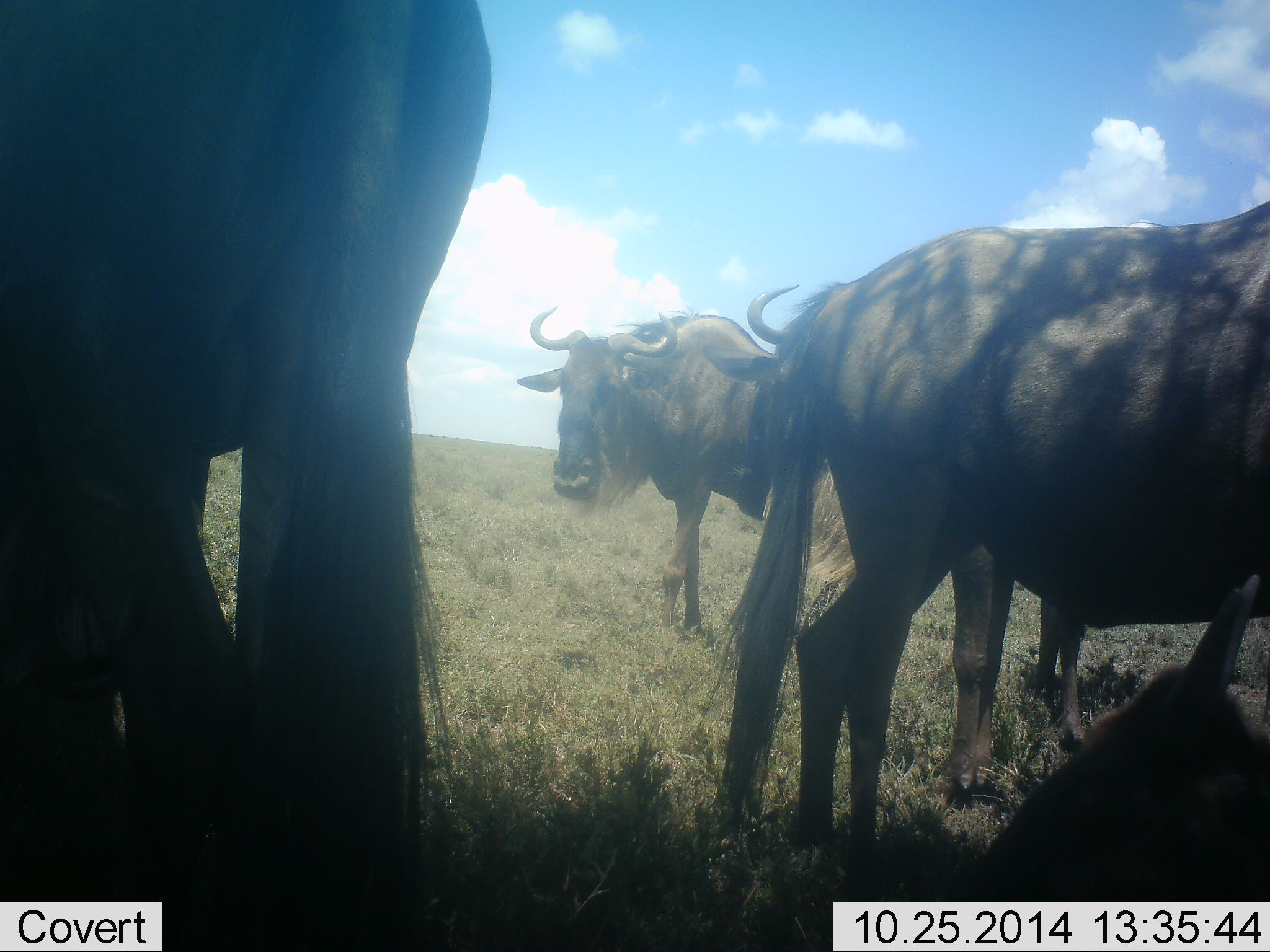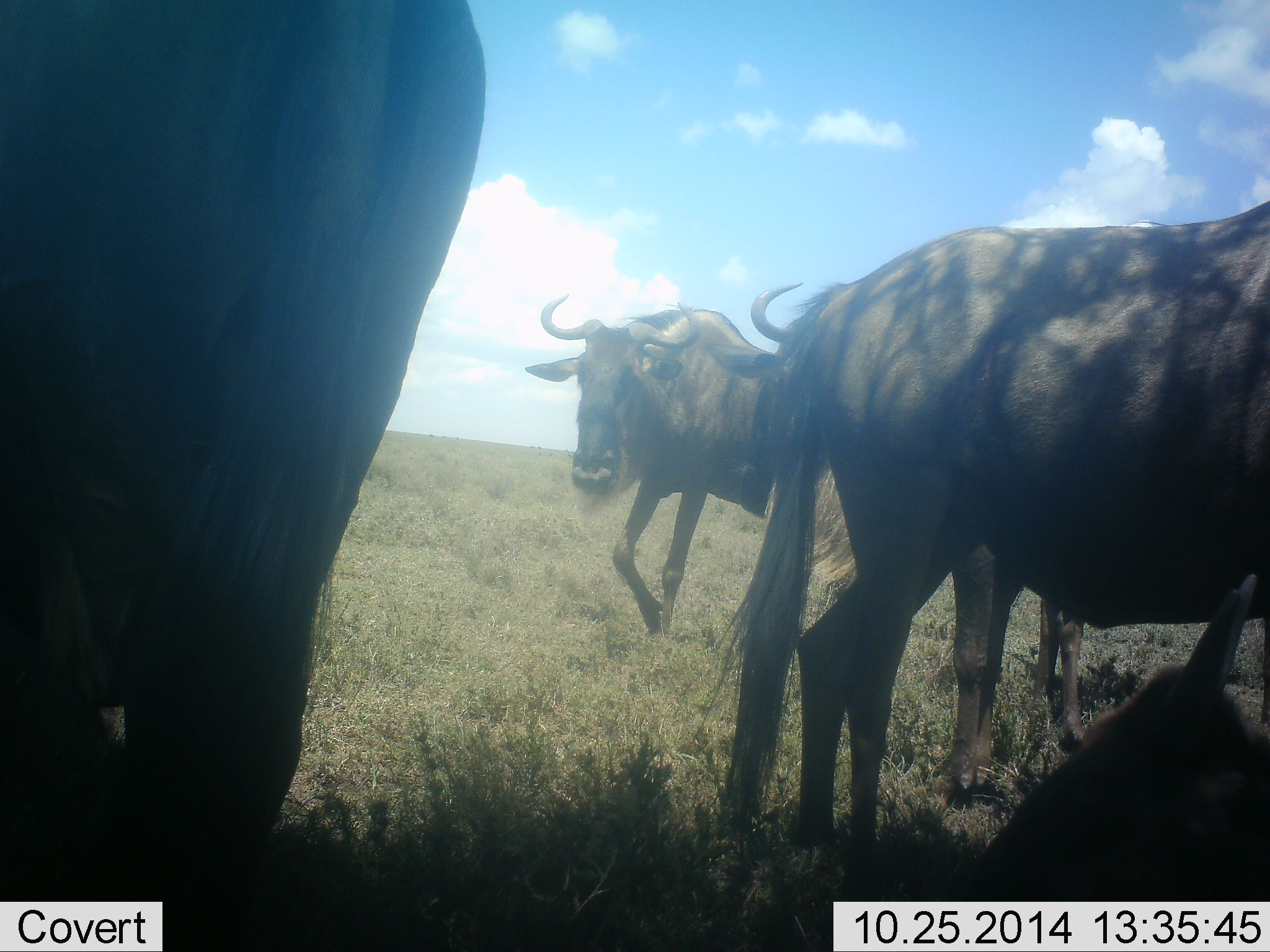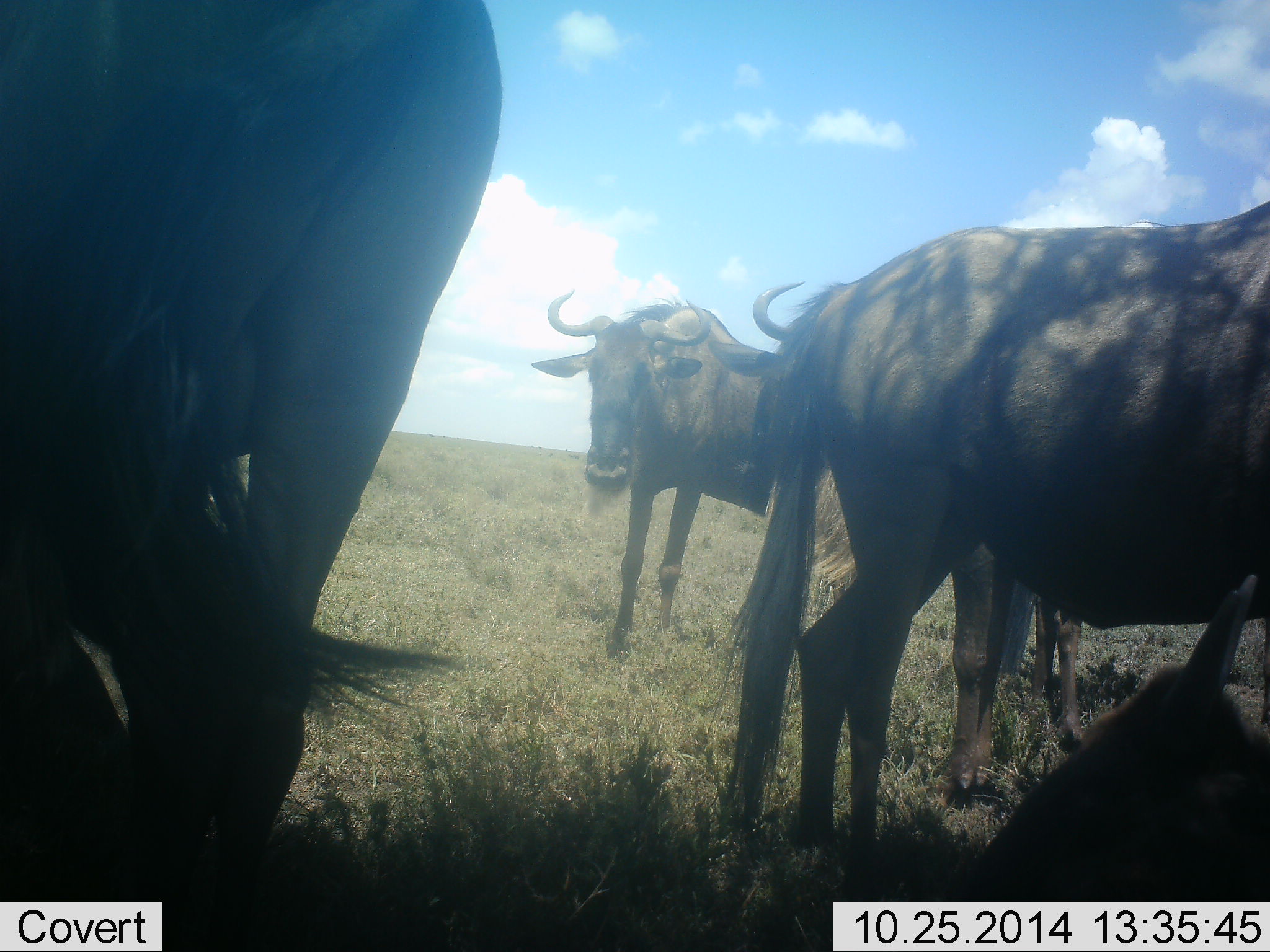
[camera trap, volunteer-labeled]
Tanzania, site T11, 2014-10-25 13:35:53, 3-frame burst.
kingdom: Animalia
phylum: Chordata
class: Mammalia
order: Artiodactyla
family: Bovidae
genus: Connochaetes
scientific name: Connochaetes taurinus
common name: blue wildebeest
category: wildebeest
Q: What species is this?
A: Wildebeest (blue wildebeest) (Connochaetes taurinus).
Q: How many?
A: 5.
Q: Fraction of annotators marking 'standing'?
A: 90%.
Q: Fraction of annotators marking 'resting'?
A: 30%.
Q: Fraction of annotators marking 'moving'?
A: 50%.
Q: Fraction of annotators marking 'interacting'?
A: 0%.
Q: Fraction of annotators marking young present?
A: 0%.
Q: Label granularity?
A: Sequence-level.